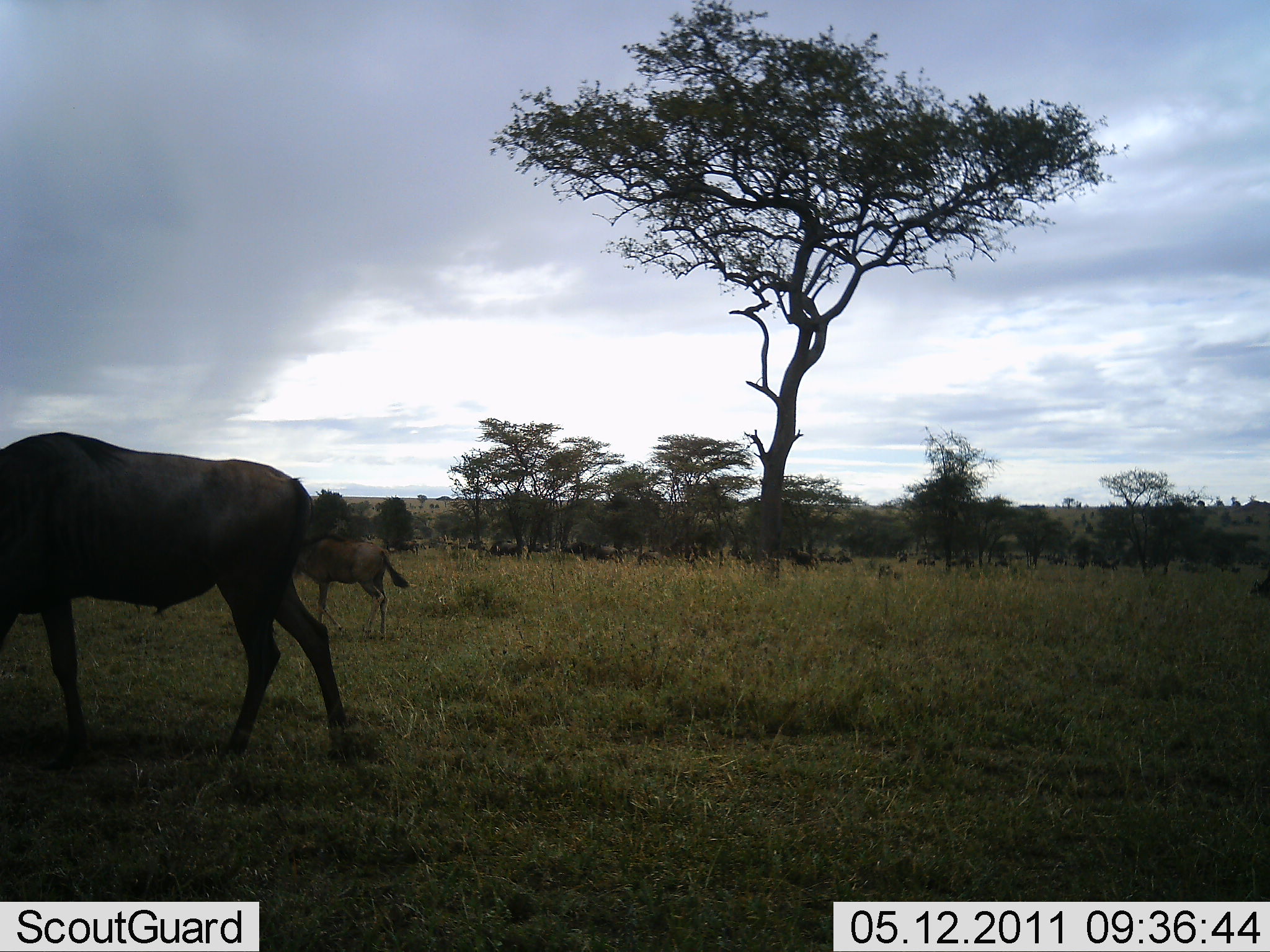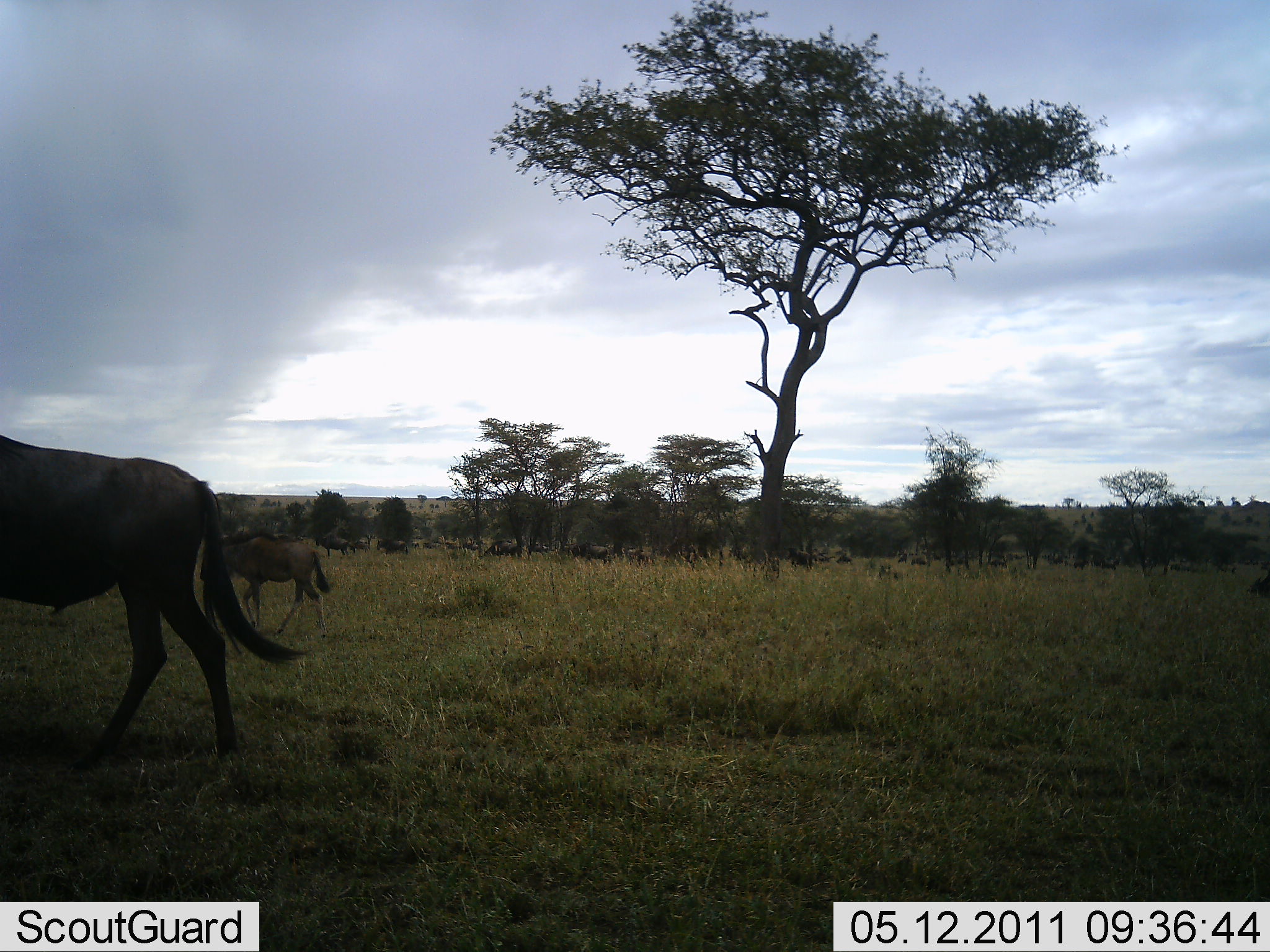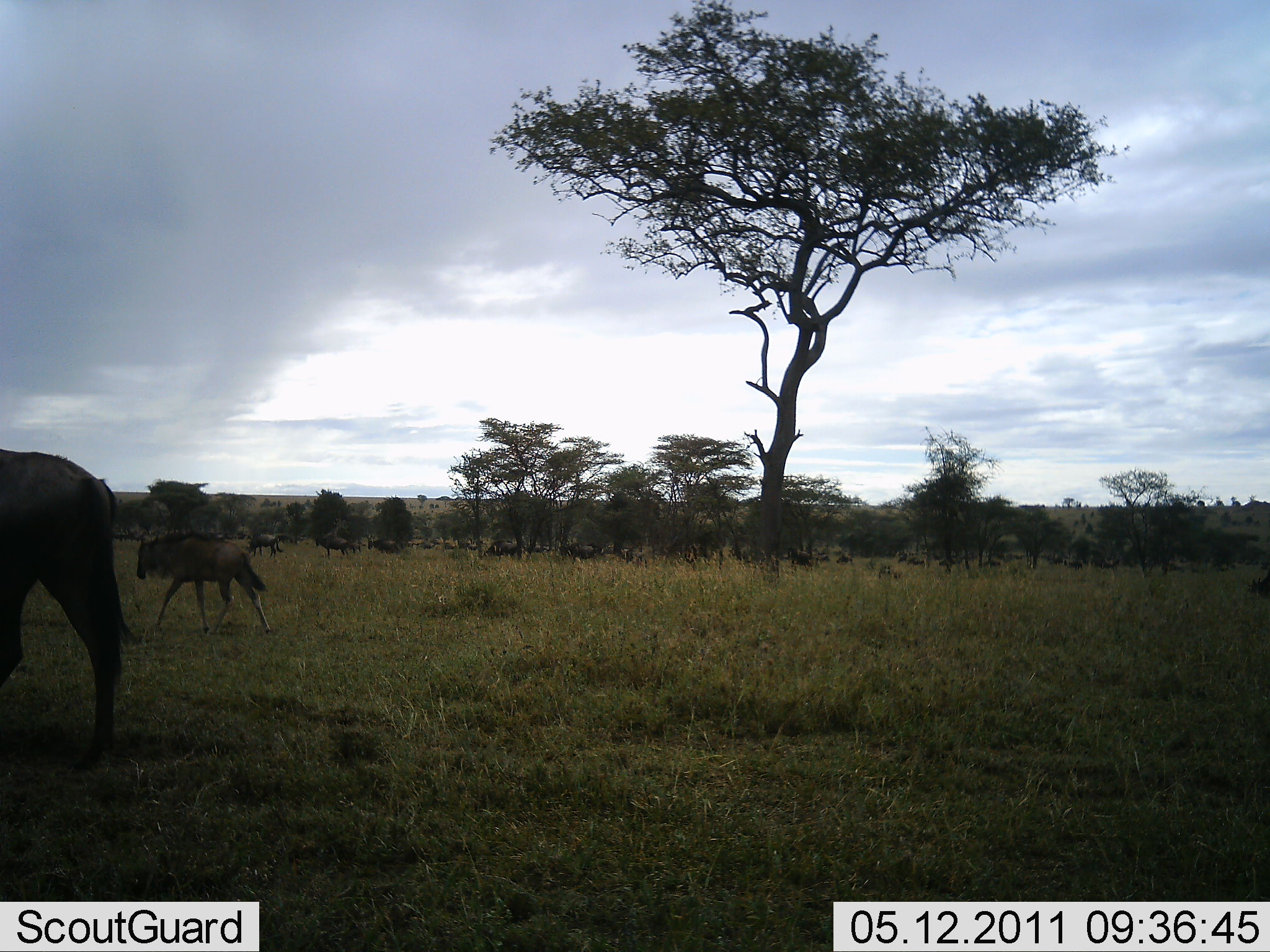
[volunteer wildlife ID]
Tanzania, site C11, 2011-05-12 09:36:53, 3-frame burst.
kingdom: Animalia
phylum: Chordata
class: Mammalia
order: Artiodactyla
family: Bovidae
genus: Connochaetes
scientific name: Connochaetes taurinus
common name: blue wildebeest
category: wildebeest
Wildebeest (blue wildebeest) (Connochaetes taurinus), count 11-50. Behavior (volunteer vote fractions): standing 20%, resting 0%, moving 90%, interacting 0%. Young present (vote fraction): 30%. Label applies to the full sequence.